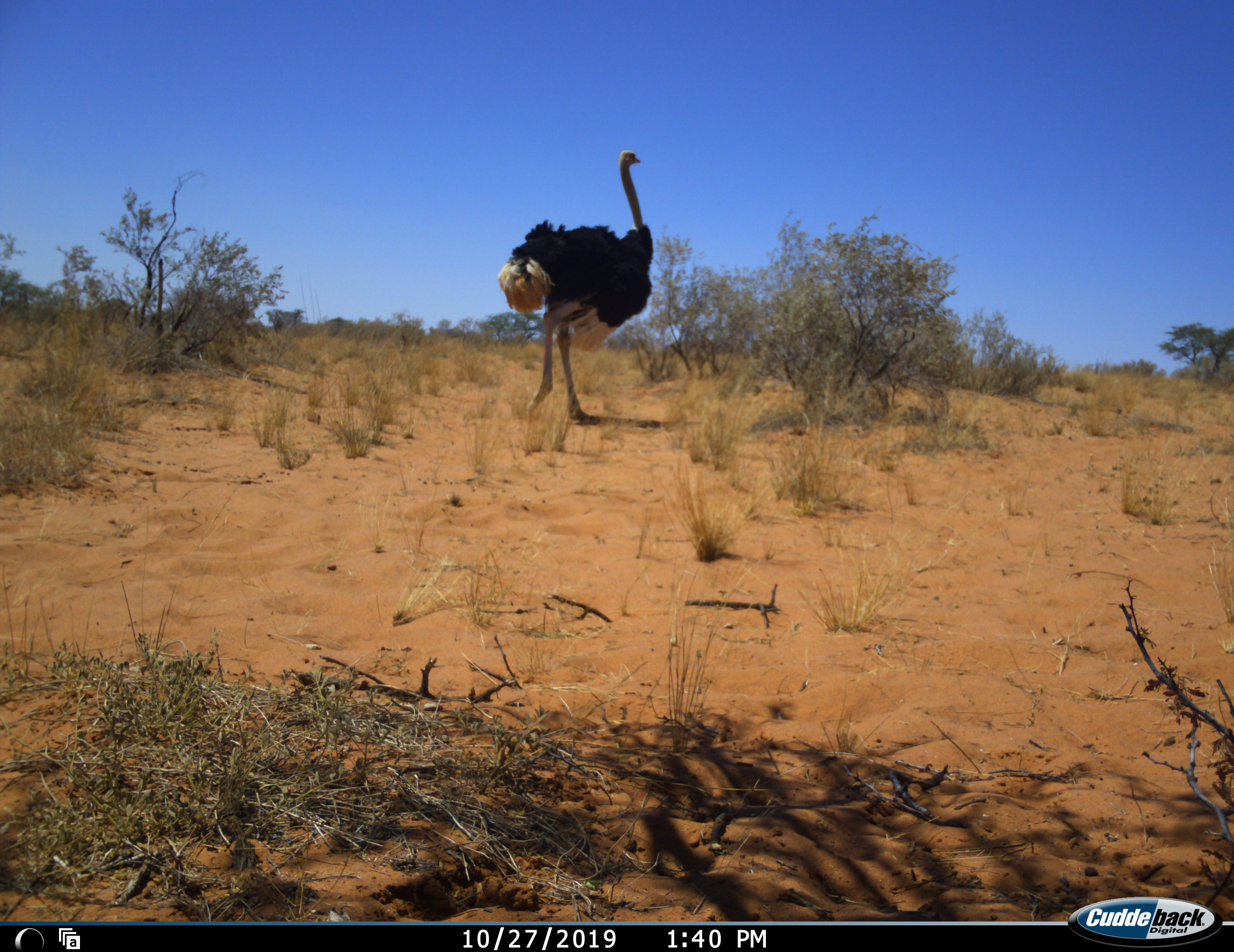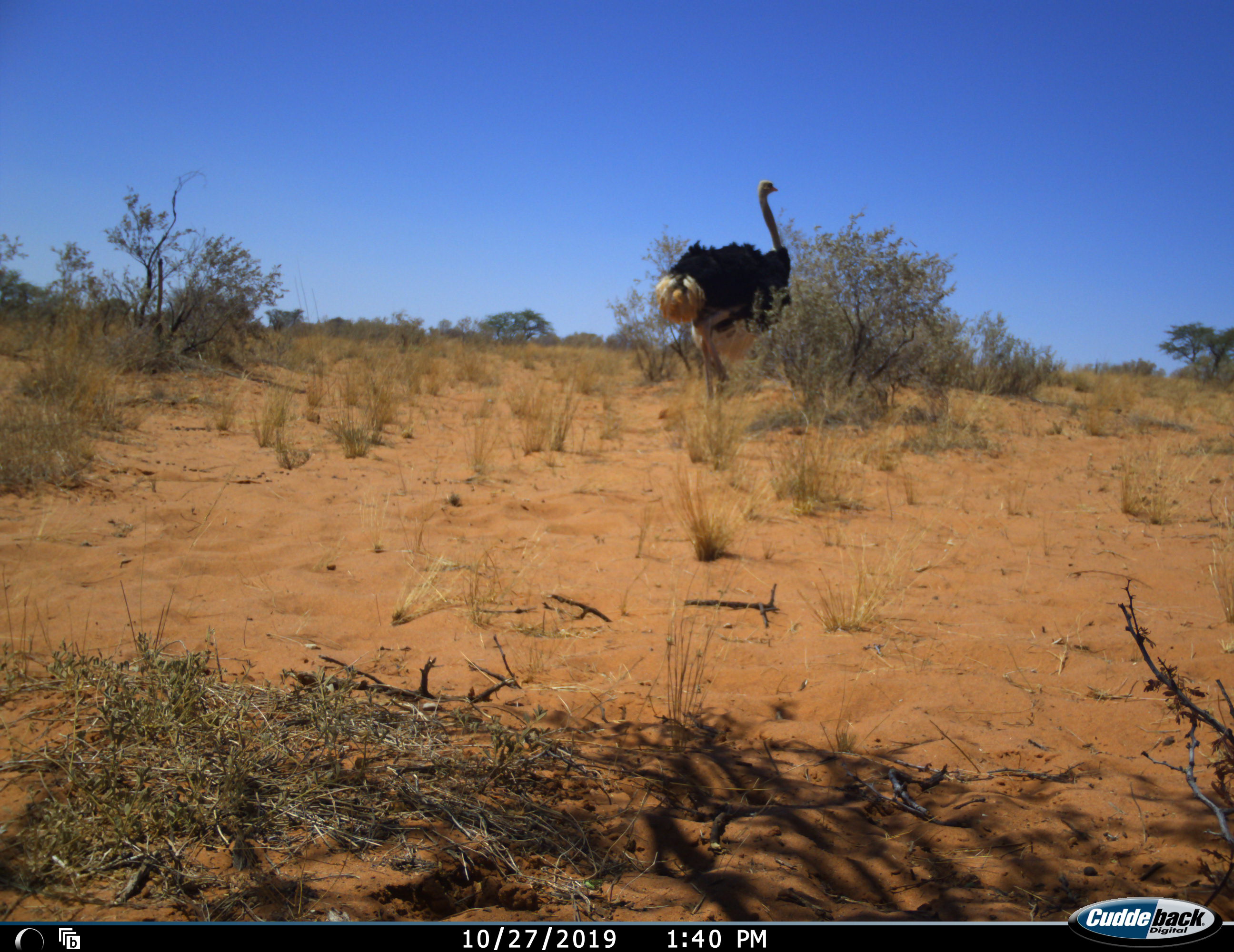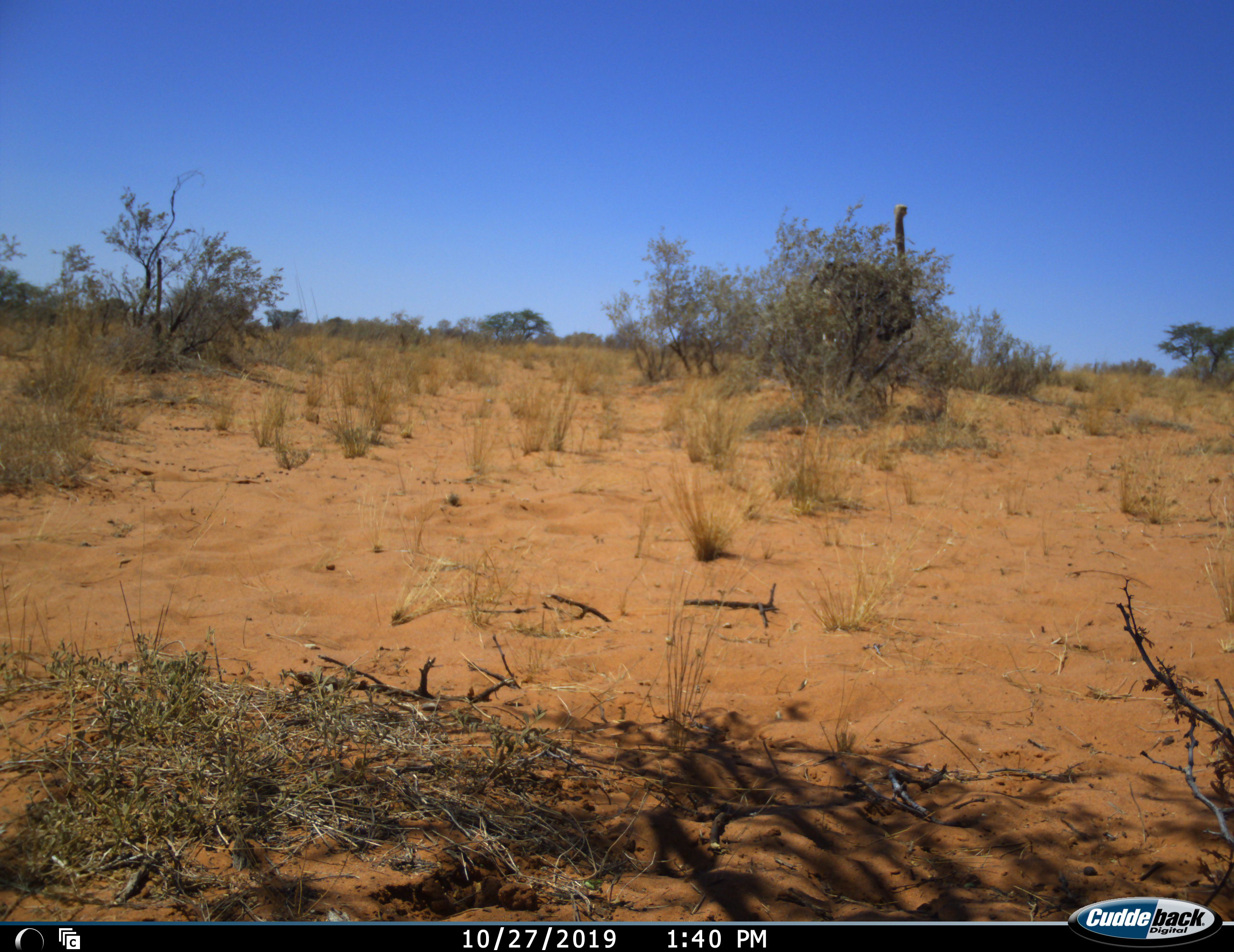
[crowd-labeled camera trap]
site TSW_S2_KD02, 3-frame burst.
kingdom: Animalia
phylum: Chordata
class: Aves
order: Struthioniformes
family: Struthionidae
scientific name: Struthionidae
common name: ostrich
Ostrich (Struthionidae), count 1. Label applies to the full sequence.